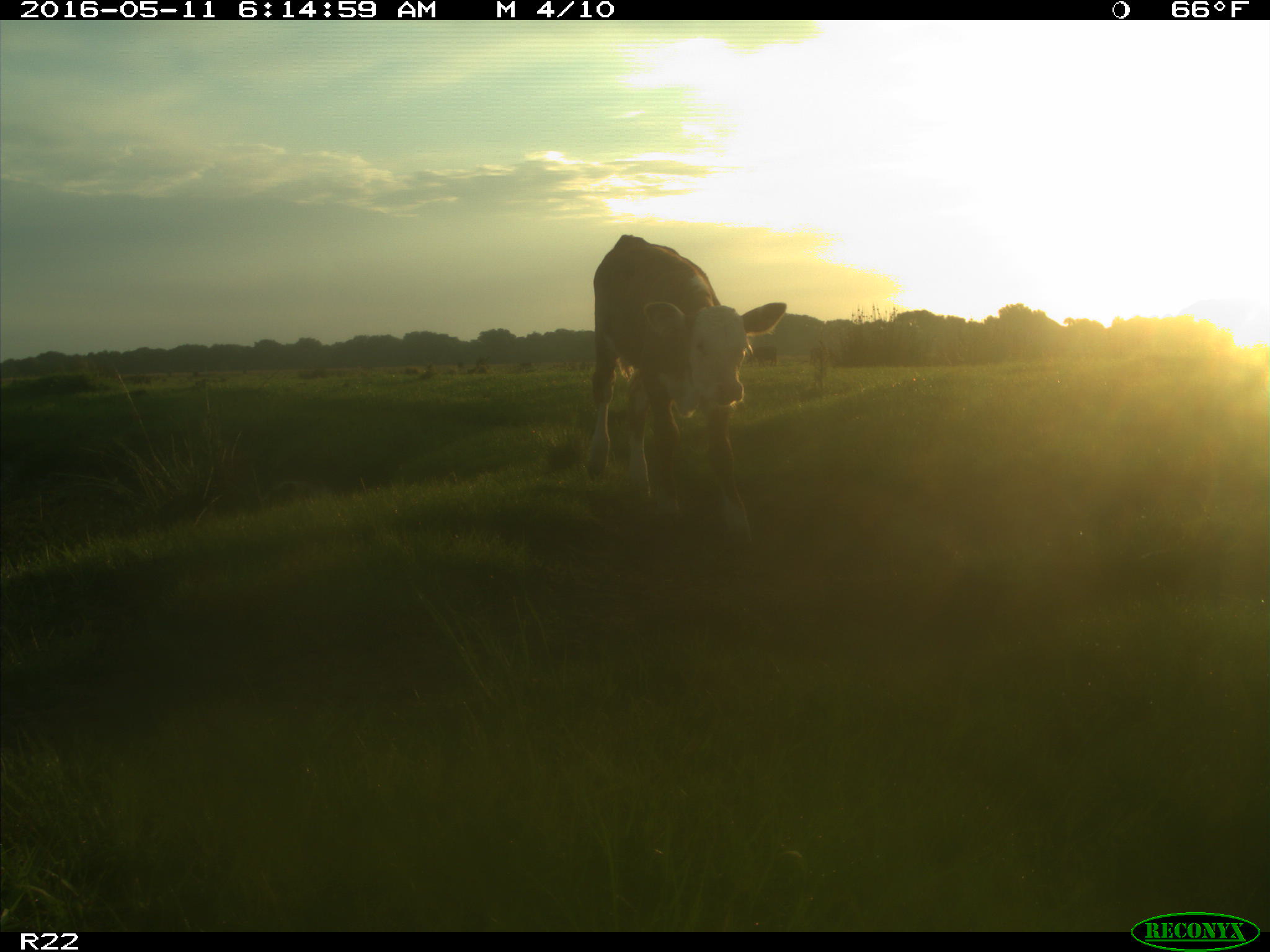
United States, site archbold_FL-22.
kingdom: Animalia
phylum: Chordata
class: Mammalia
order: Artiodactyla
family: Bovidae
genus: Bos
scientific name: Bos taurus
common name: domestic cow